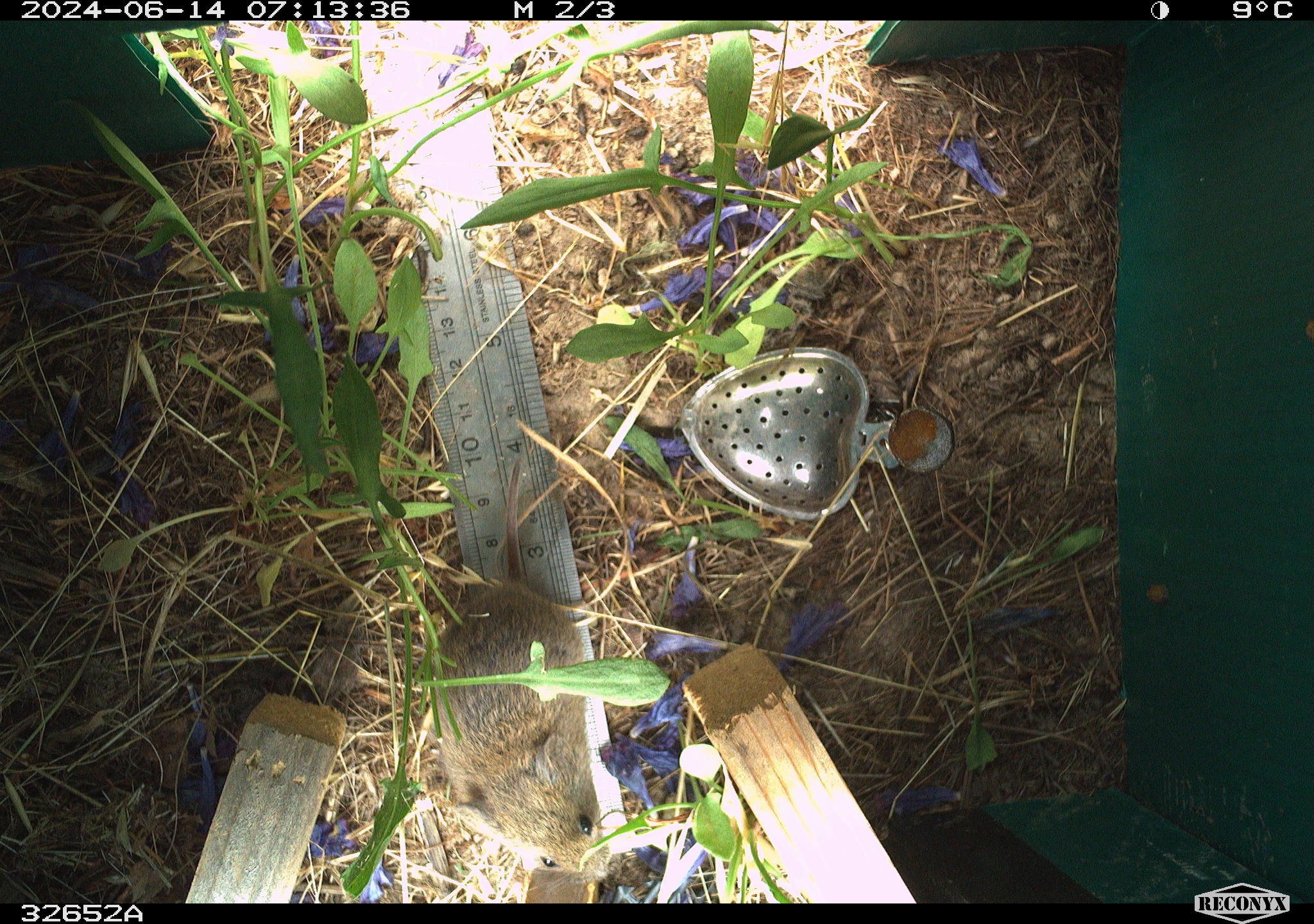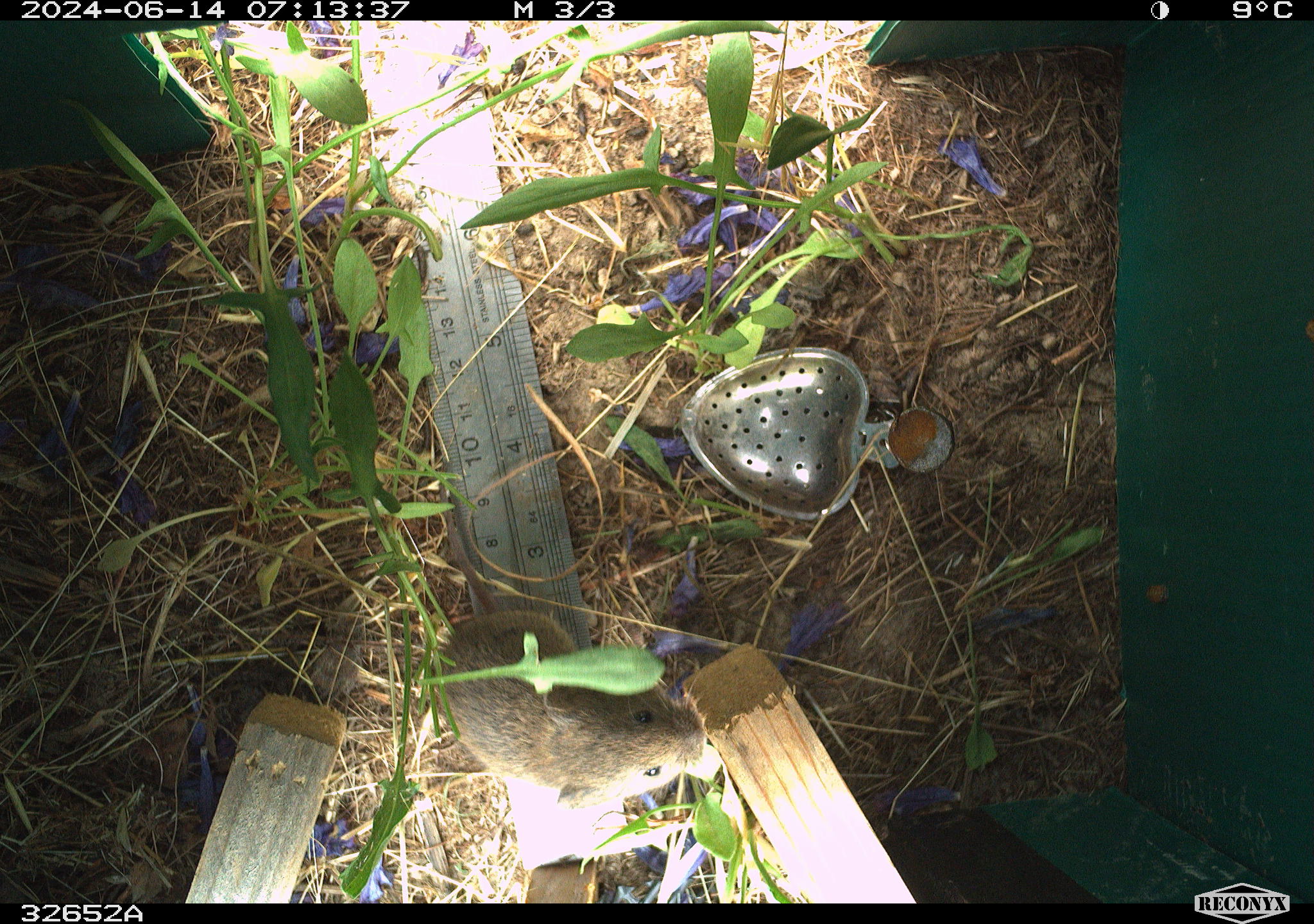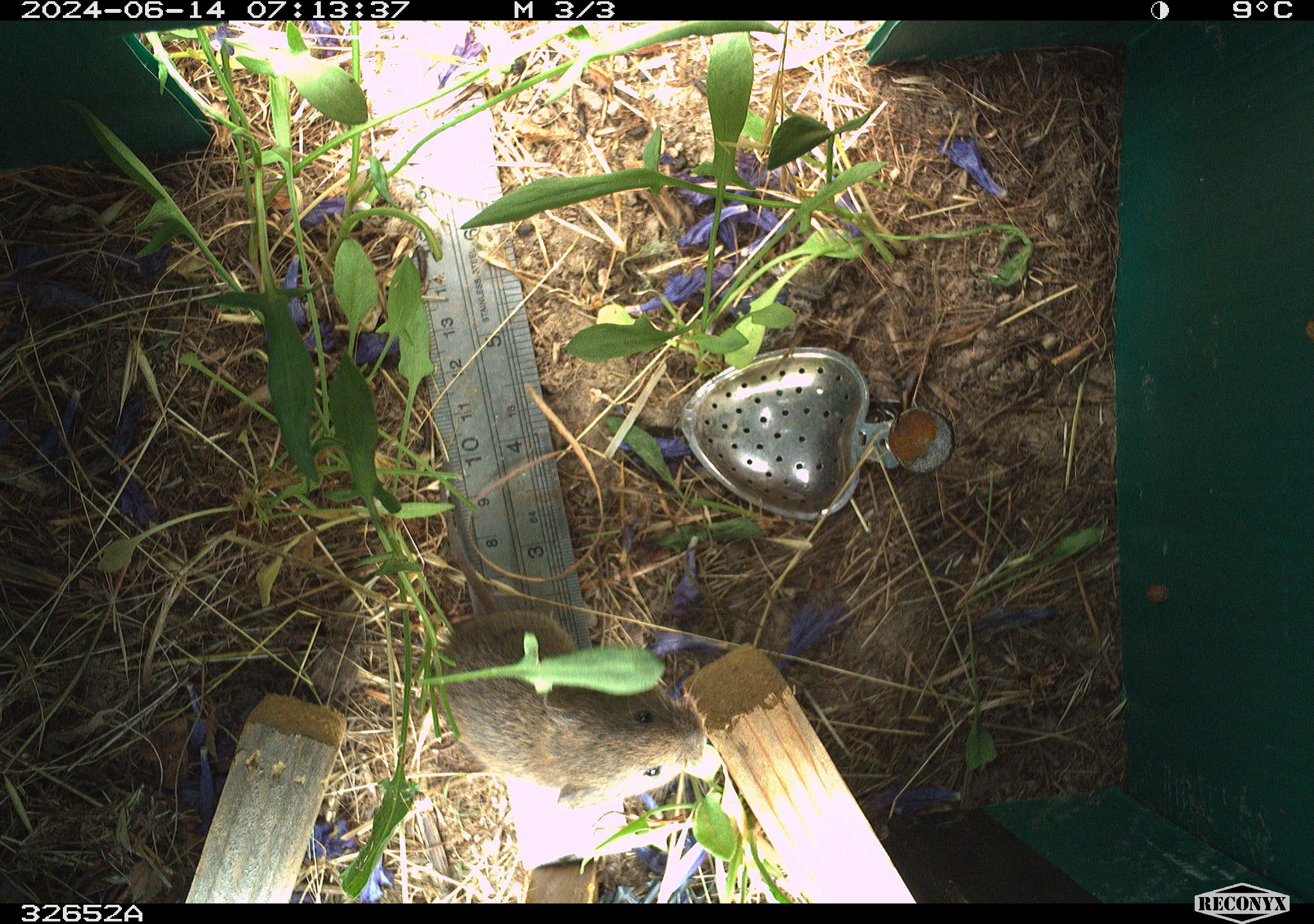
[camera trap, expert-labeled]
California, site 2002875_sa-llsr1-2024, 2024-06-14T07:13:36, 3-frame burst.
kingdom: Animalia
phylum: Chordata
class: Mammalia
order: Rodentia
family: Cricetidae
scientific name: Arvicolinae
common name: voles, lemmings, and muskrats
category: arvicolinae subfamily